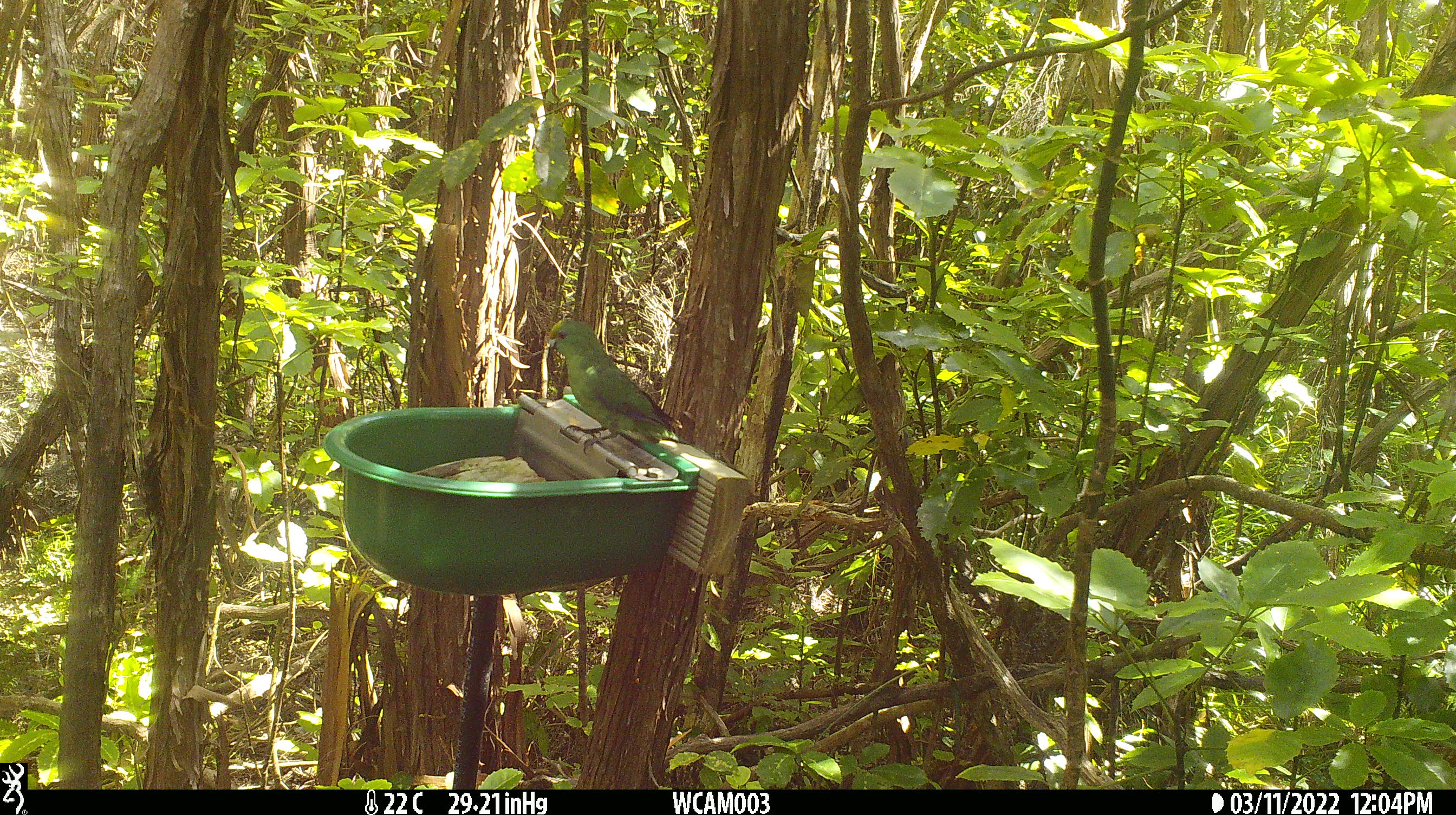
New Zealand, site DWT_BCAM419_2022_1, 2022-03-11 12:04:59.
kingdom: Animalia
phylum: Chordata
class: Aves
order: Psittaciformes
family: Psittaculidae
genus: Cyanoramphus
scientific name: Cyanoramphus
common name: parakeet